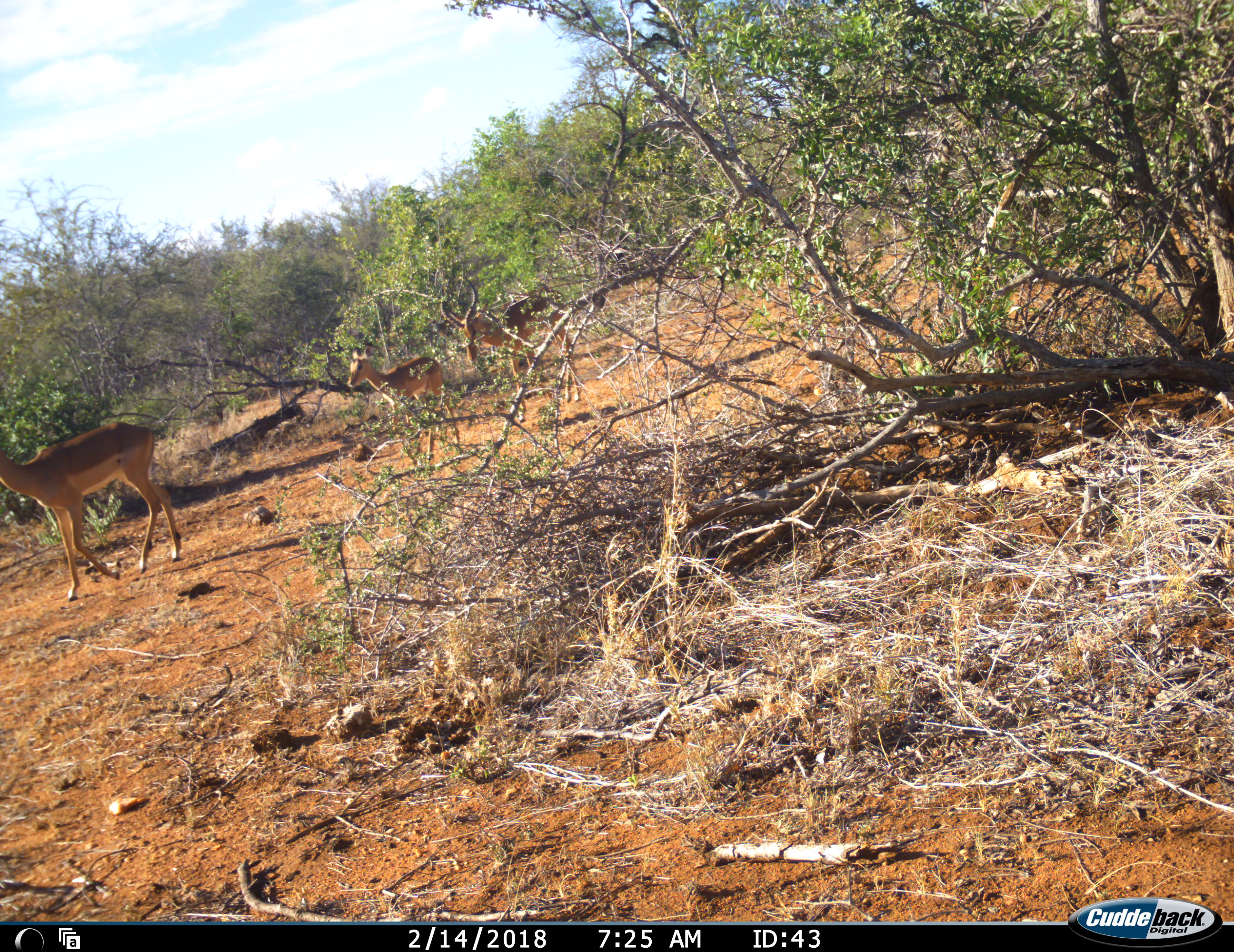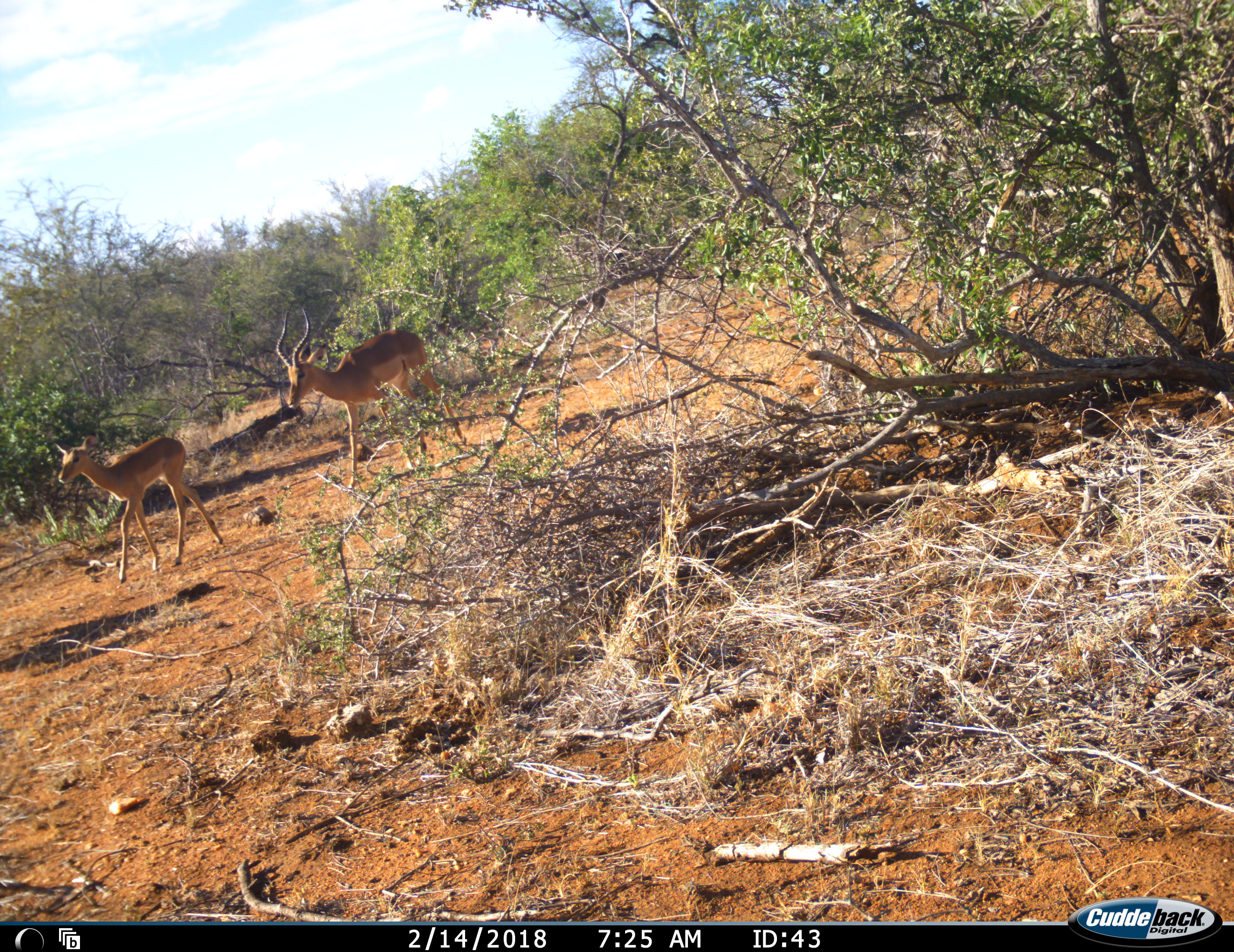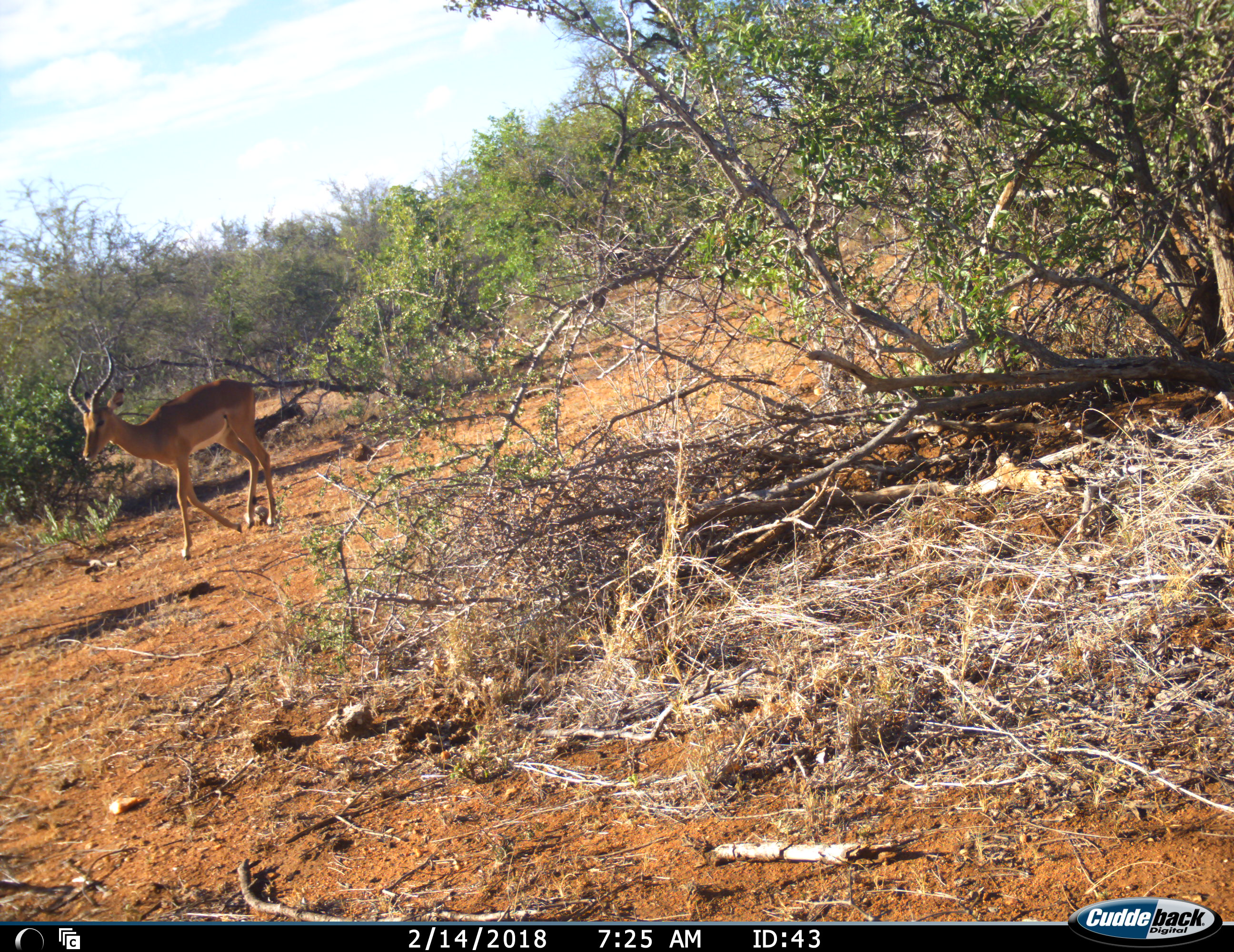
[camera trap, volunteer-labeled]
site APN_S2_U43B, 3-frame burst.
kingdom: Animalia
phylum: Chordata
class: Mammalia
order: Artiodactyla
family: Bovidae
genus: Aepyceros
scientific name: Aepyceros melampus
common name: impala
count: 3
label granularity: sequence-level